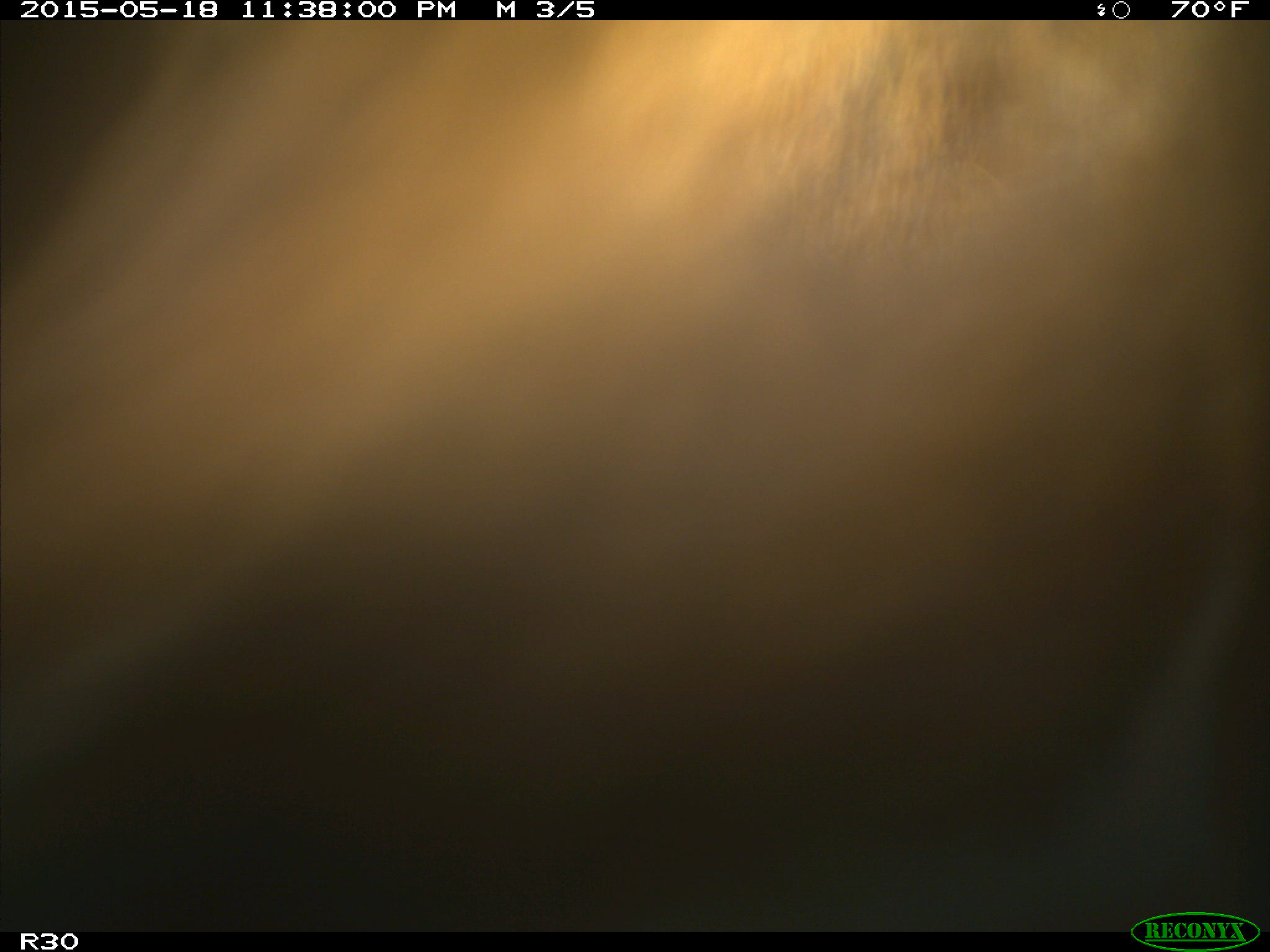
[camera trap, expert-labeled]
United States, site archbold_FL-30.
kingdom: Animalia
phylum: Chordata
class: Mammalia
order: Artiodactyla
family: Bovidae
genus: Bos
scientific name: Bos taurus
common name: domestic cow